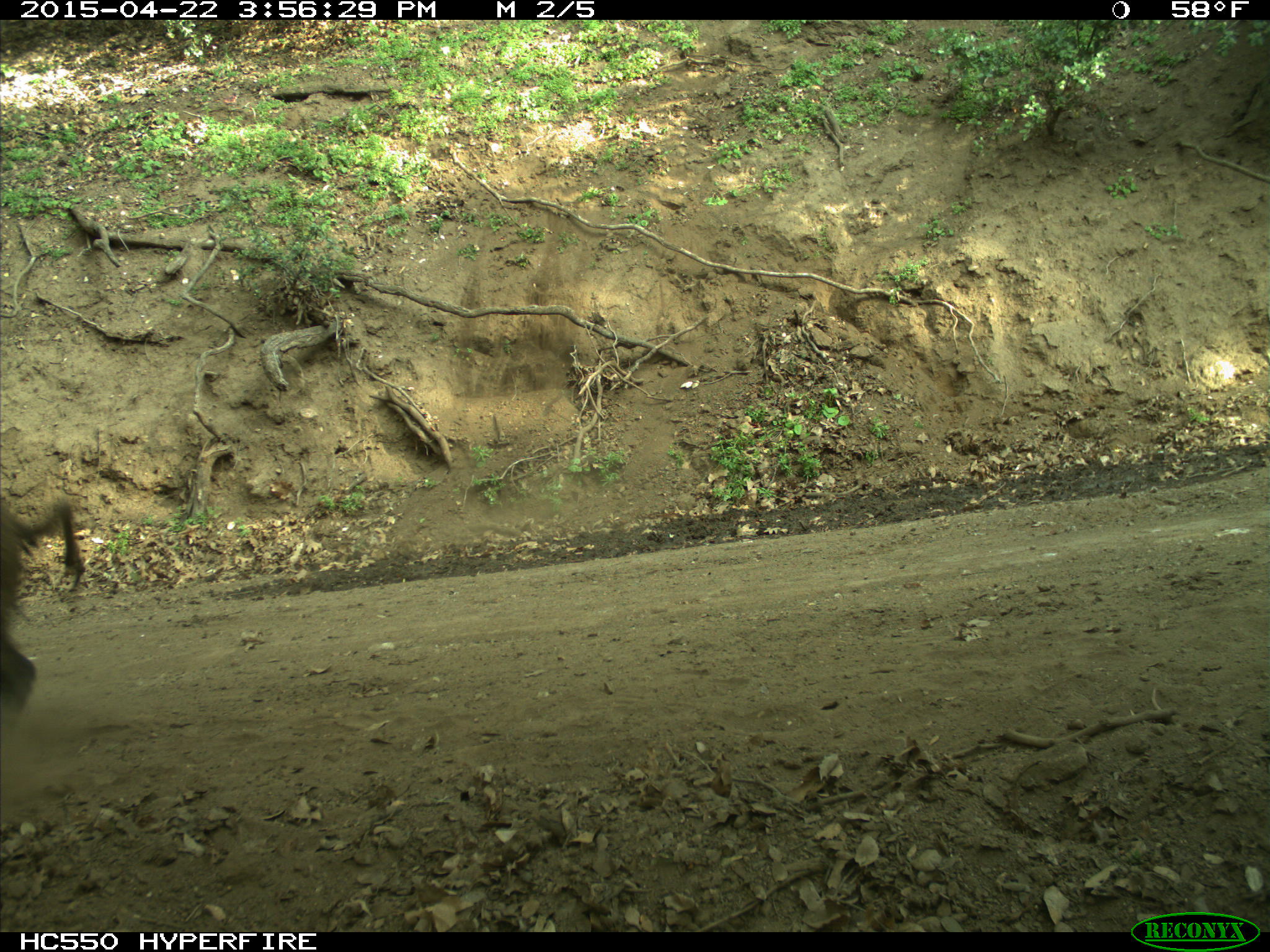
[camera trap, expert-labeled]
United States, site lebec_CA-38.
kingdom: Animalia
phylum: Chordata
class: Mammalia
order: Artiodactyla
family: Suidae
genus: Sus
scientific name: Sus scrofa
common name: wild boar